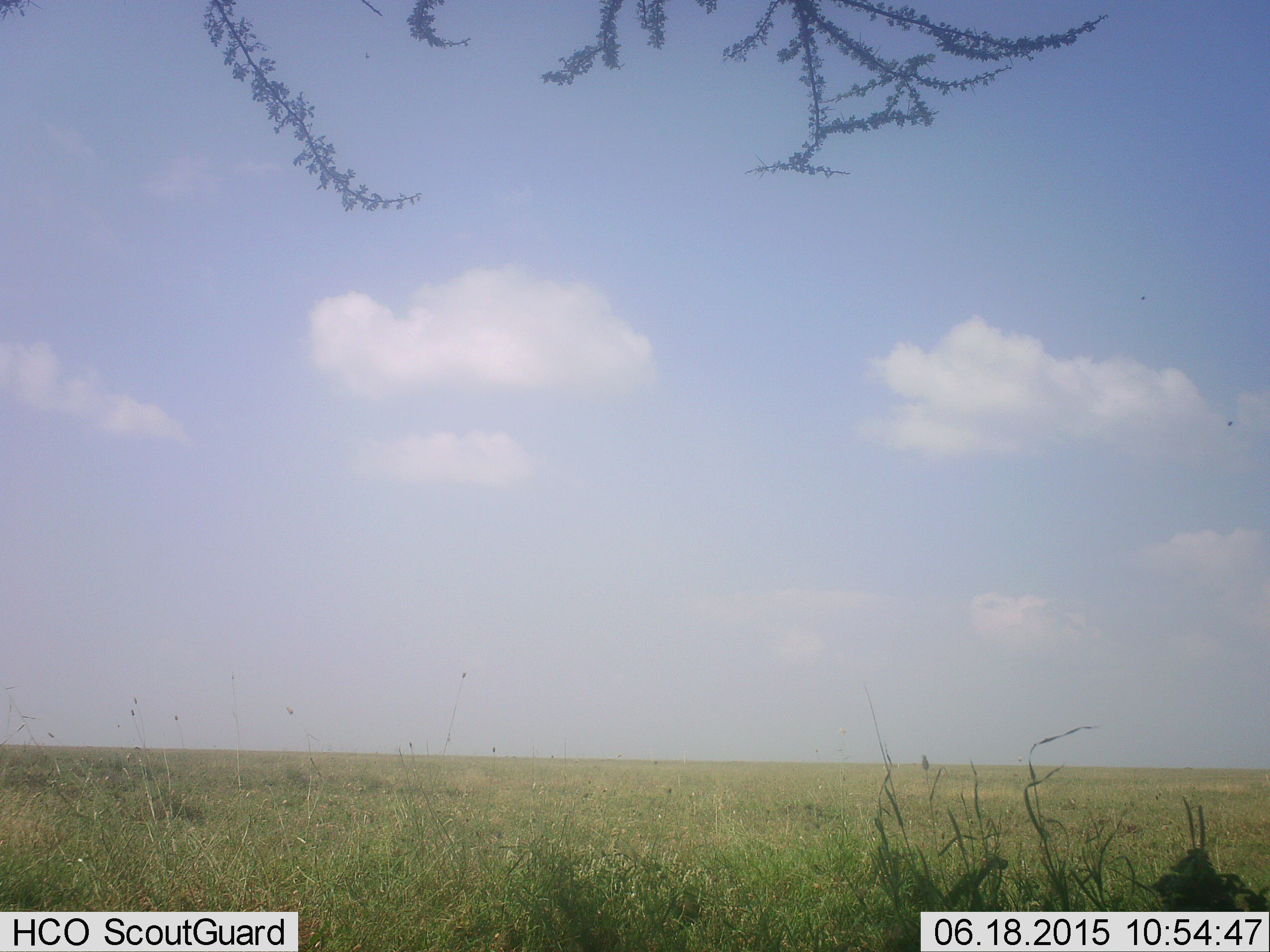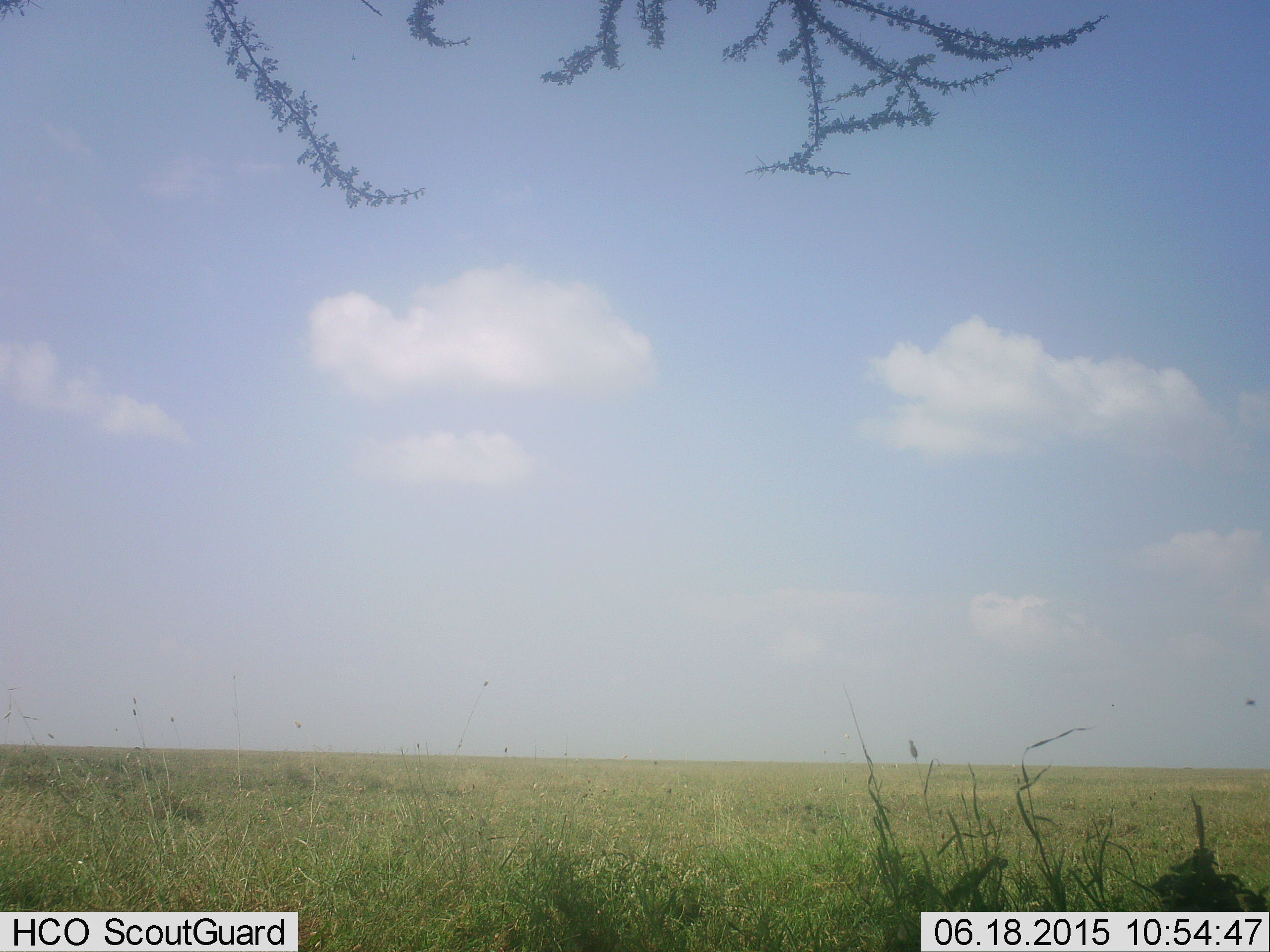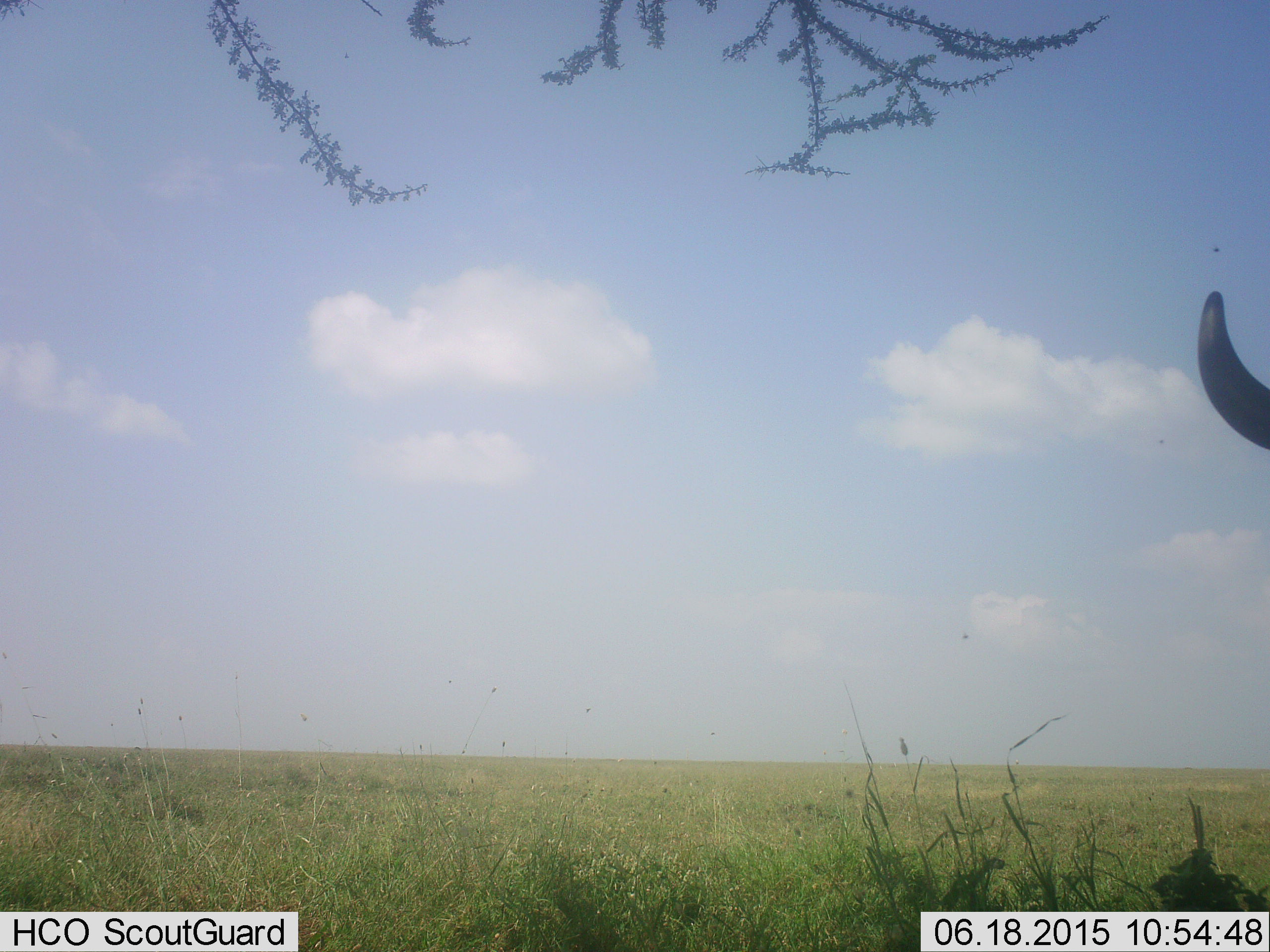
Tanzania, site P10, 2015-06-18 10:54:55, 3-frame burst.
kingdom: Animalia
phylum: Chordata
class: Mammalia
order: Artiodactyla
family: Bovidae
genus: Connochaetes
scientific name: Connochaetes taurinus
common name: blue wildebeest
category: wildebeest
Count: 1.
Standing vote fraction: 50%.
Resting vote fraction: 0%.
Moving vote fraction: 60%.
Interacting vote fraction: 0%.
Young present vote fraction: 0%.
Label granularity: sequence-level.